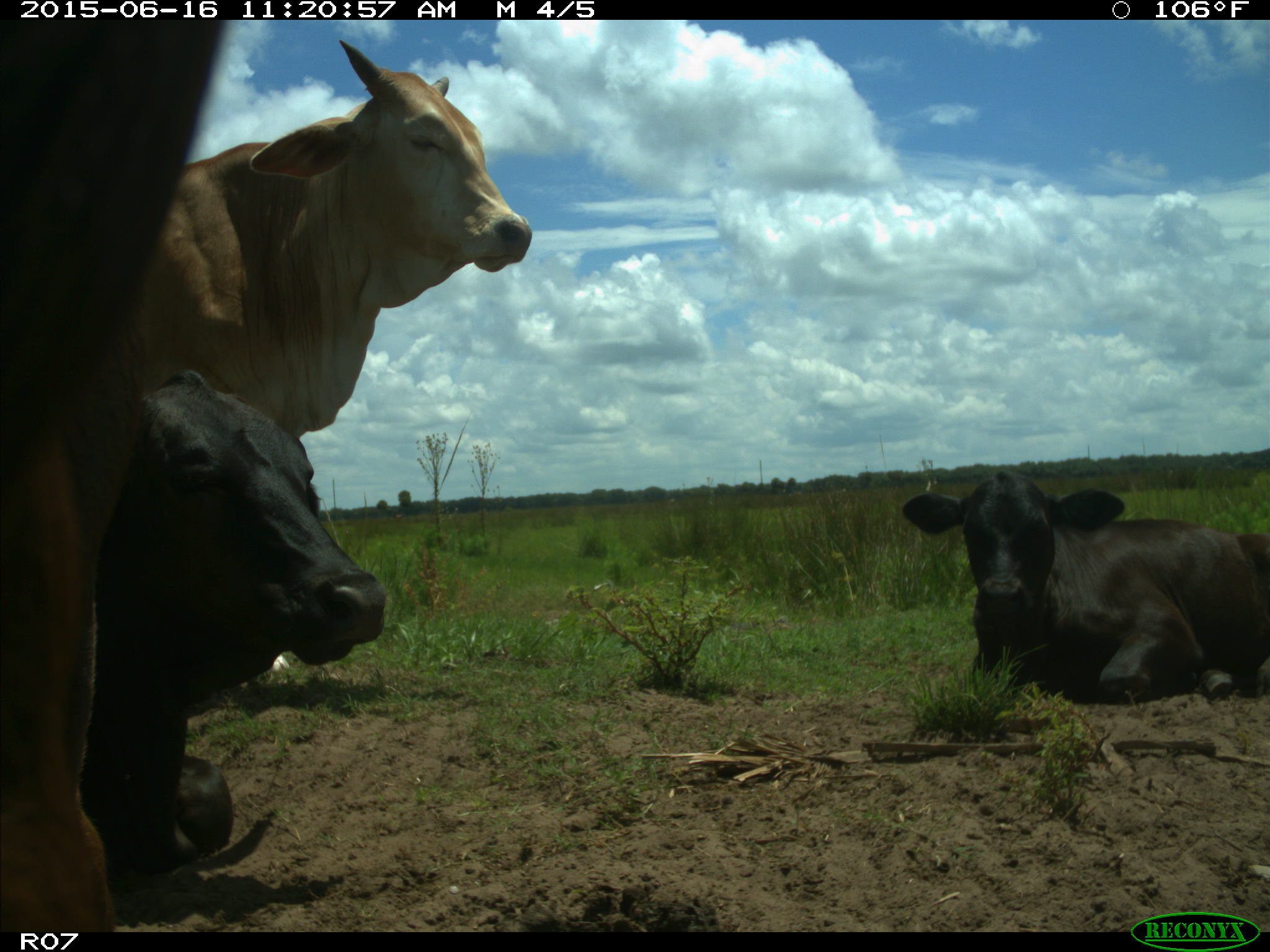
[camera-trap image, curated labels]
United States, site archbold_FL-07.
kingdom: Animalia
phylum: Chordata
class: Mammalia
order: Artiodactyla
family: Bovidae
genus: Bos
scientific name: Bos taurus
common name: domestic cow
Bos taurus (domestic cow).